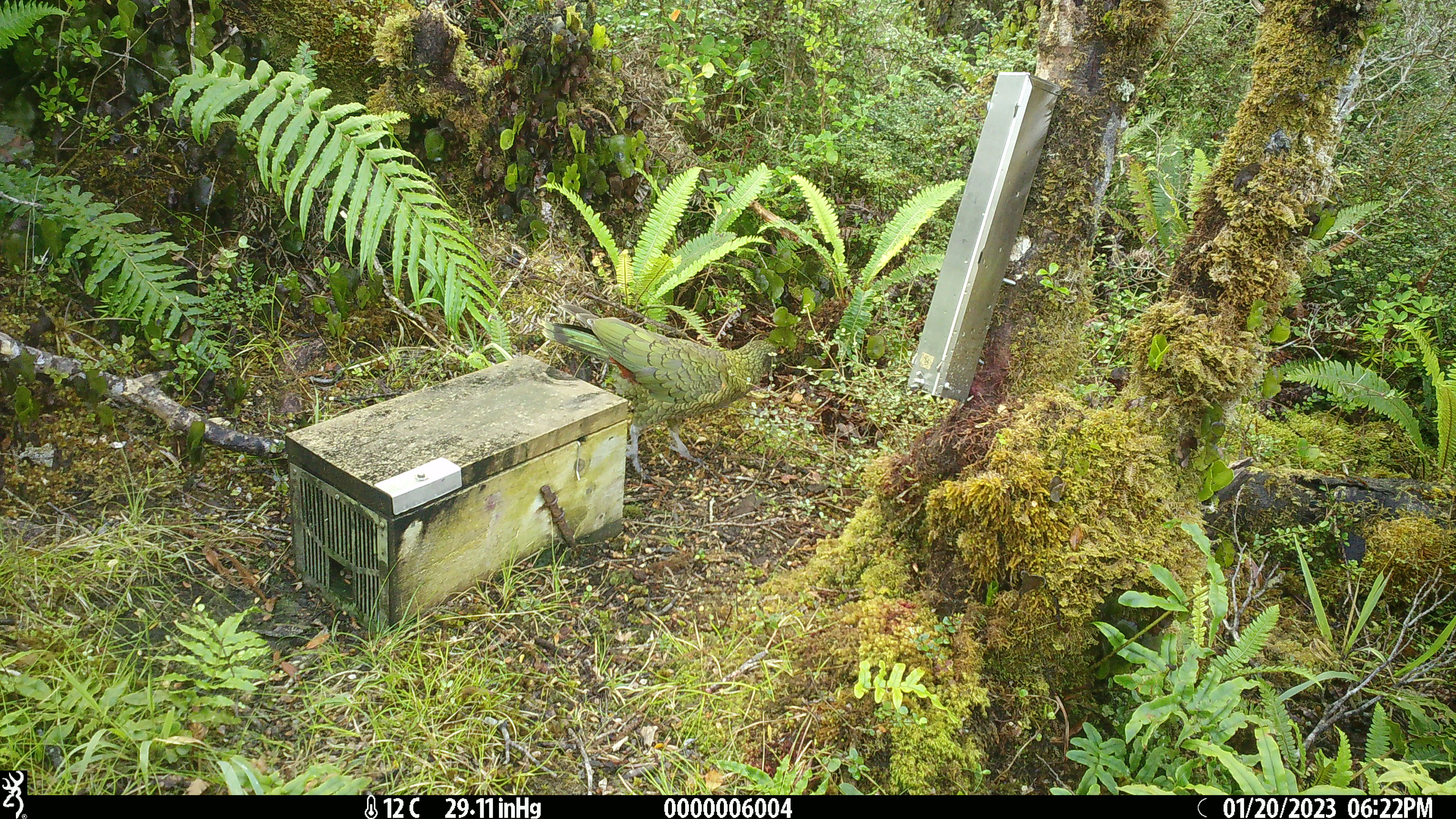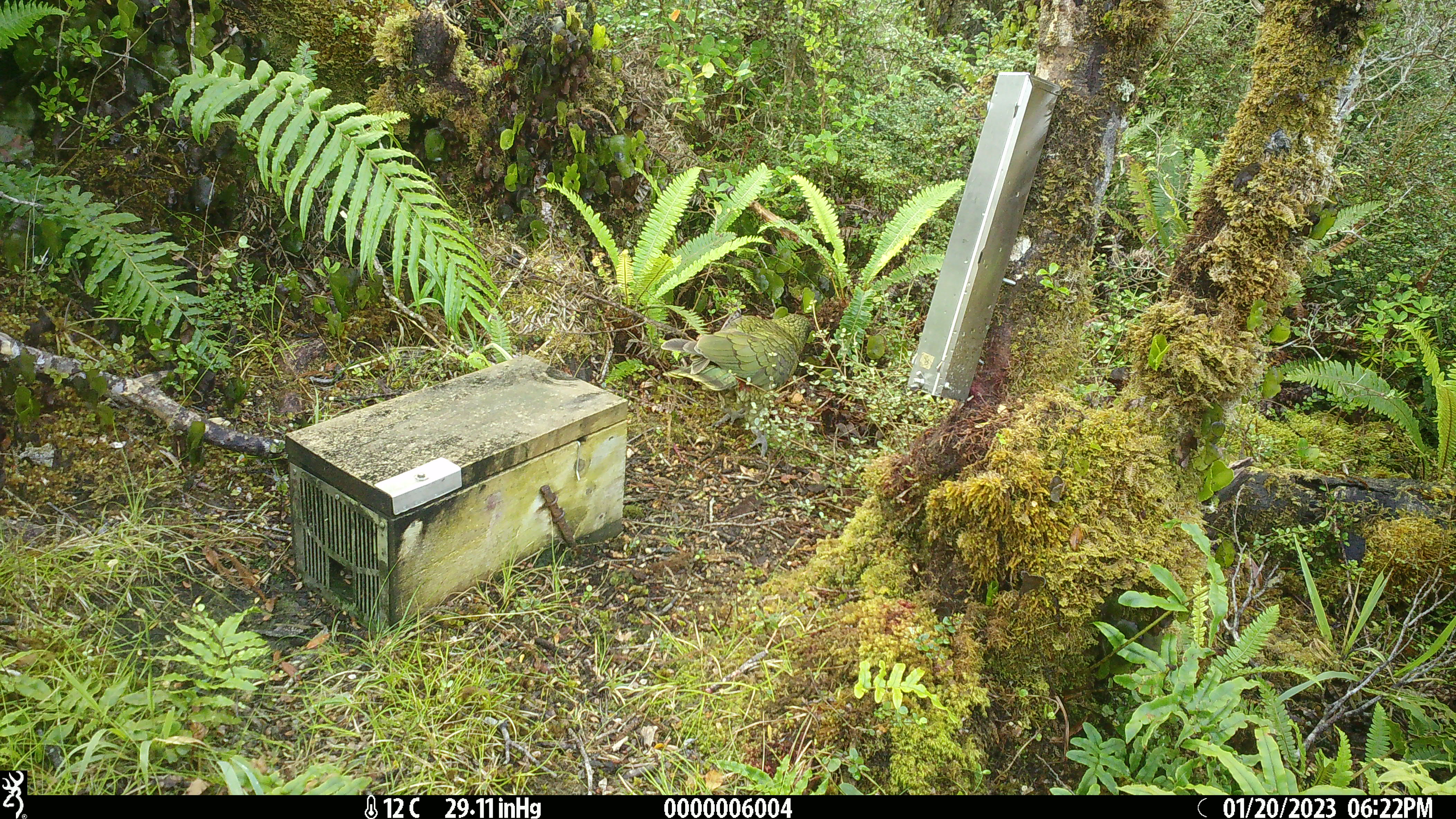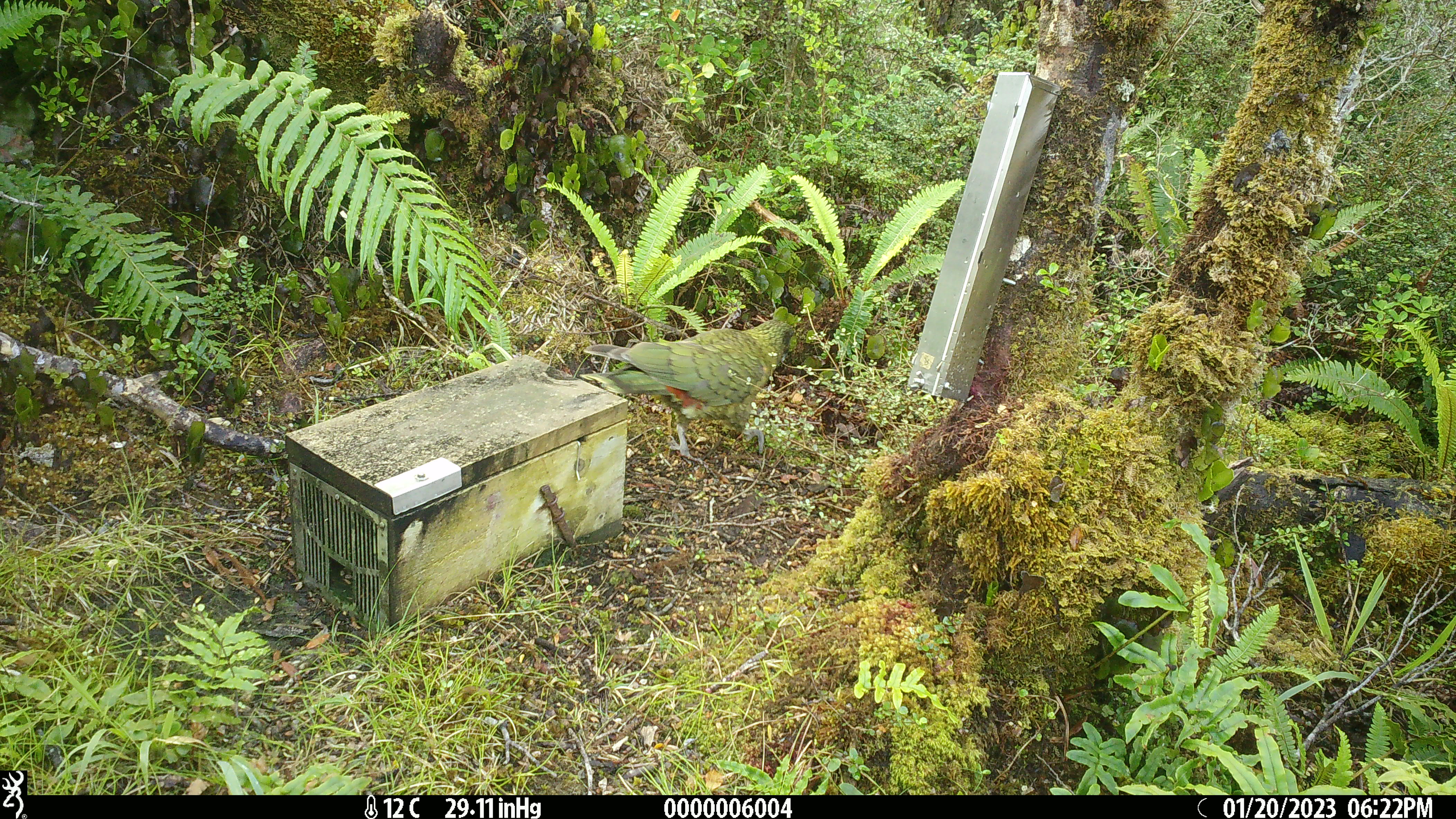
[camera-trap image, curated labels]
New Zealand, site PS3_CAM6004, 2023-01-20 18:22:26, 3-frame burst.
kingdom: Animalia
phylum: Chordata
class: Aves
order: Psittaciformes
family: Strigopidae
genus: Nestor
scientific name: Nestor notabilis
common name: kea